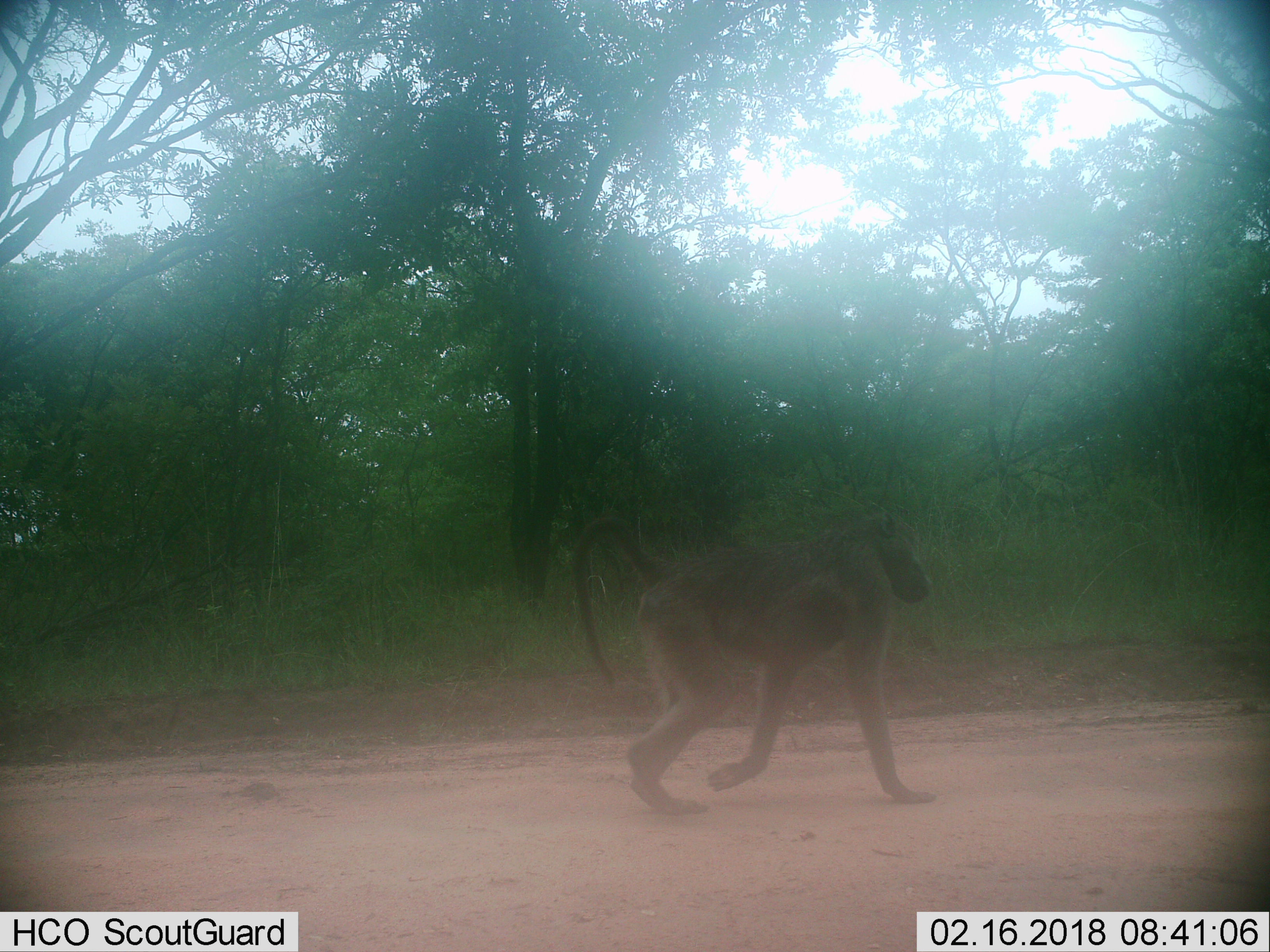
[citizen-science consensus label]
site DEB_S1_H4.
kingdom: Animalia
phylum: Chordata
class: Mammalia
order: Primates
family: Cercopithecidae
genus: Papio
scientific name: Papio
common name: baboon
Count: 1.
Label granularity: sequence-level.